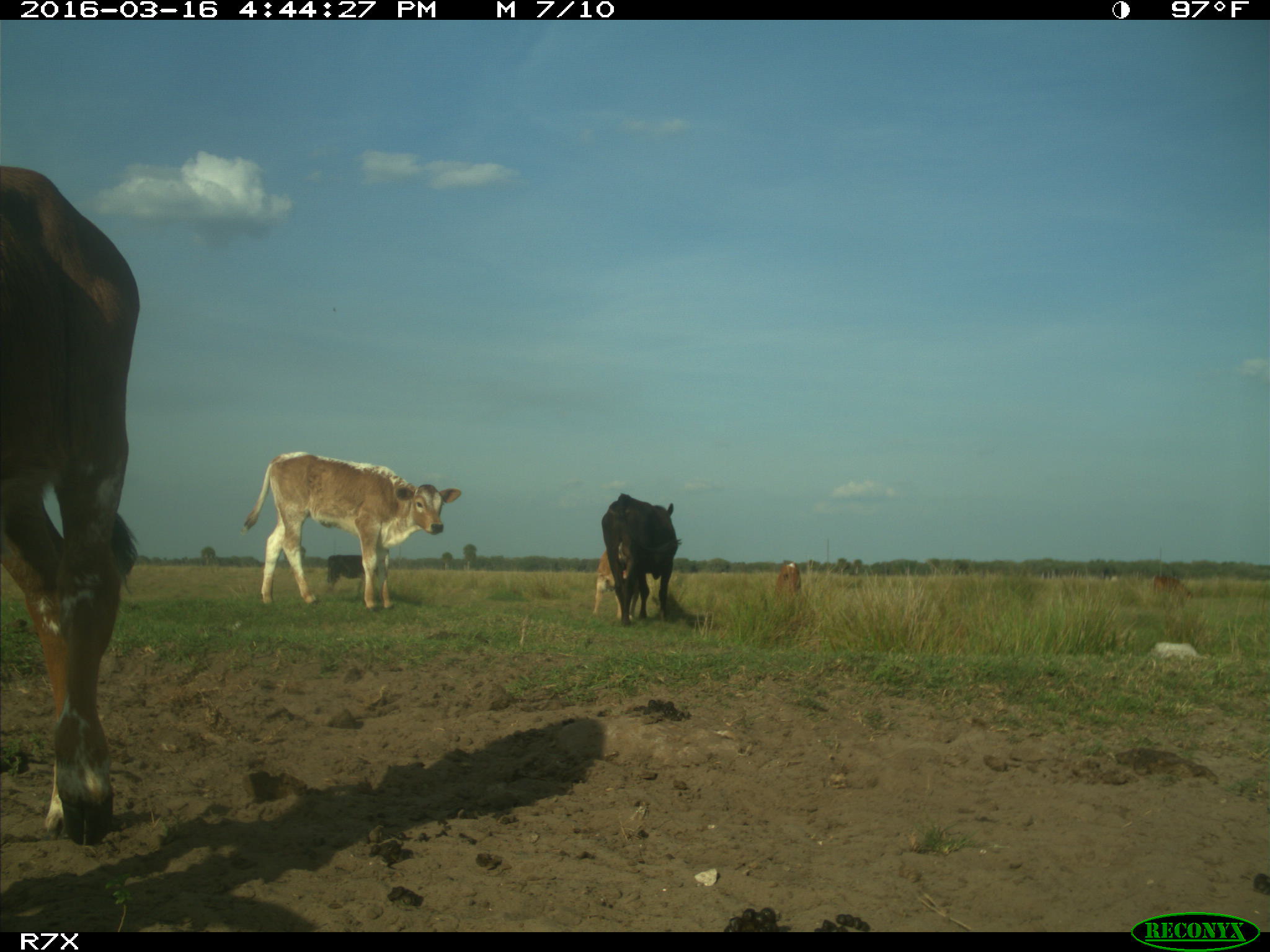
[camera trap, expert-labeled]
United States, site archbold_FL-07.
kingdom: Animalia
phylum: Chordata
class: Mammalia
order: Artiodactyla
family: Bovidae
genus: Bos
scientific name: Bos taurus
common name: domestic cow